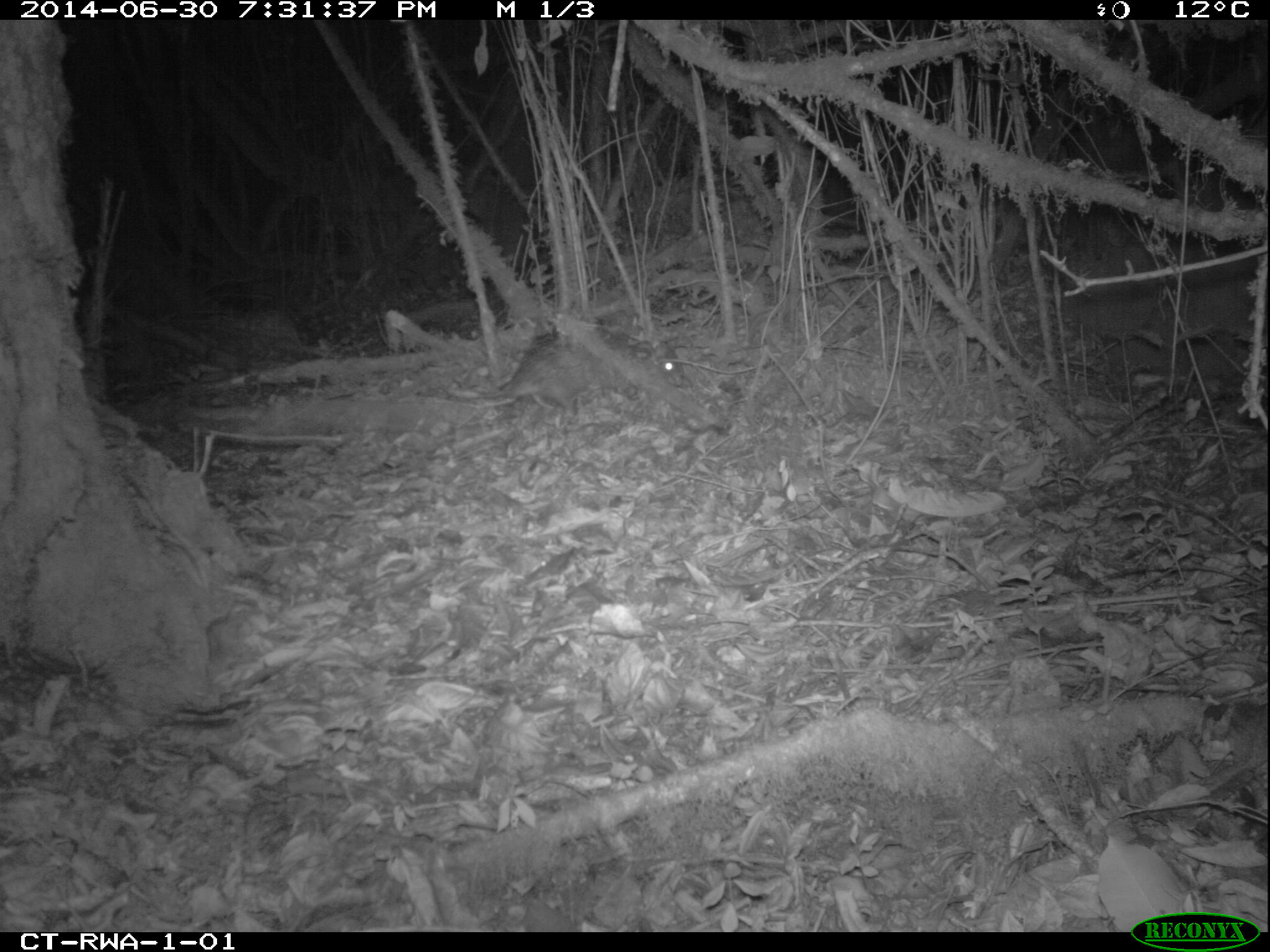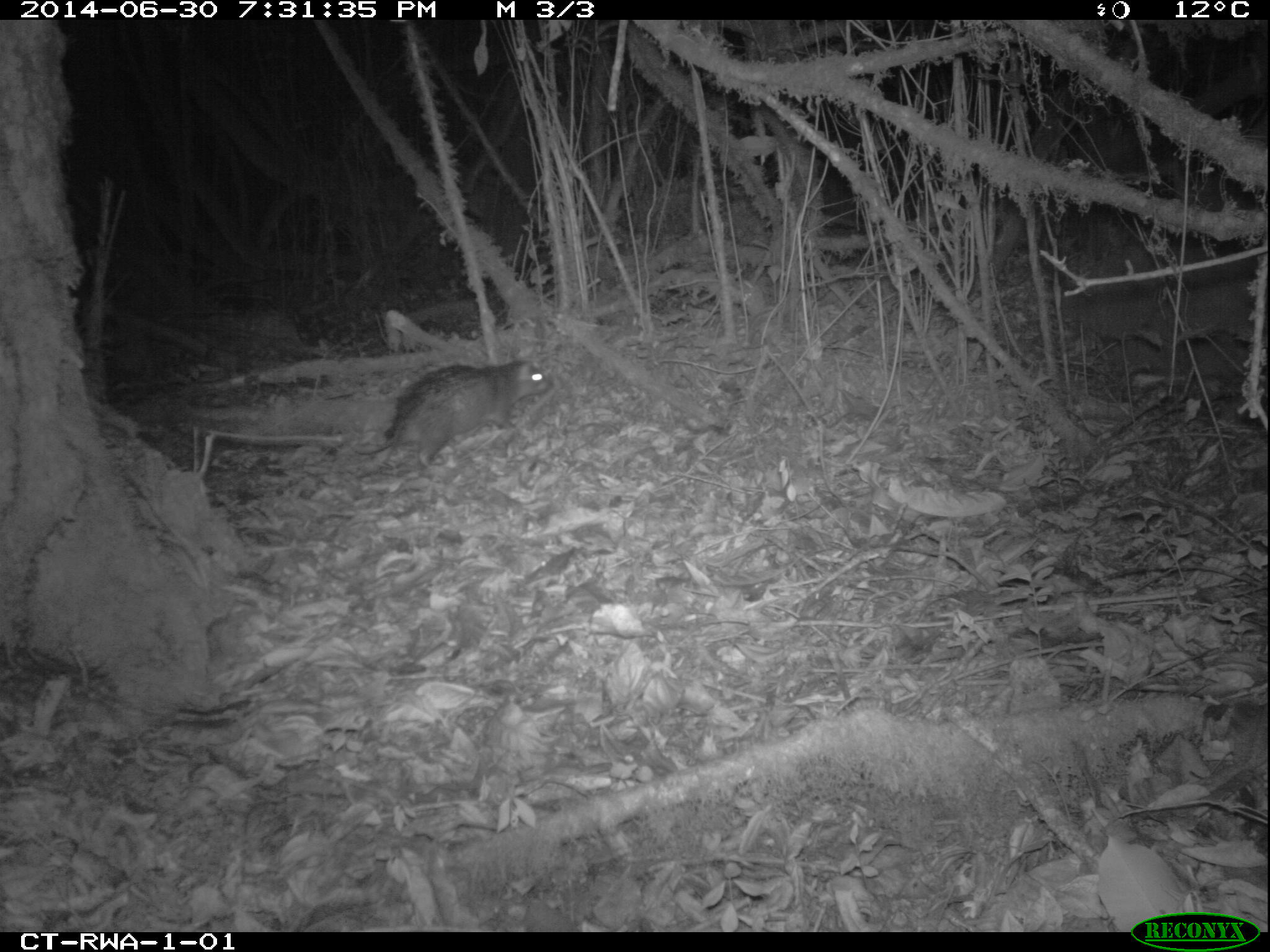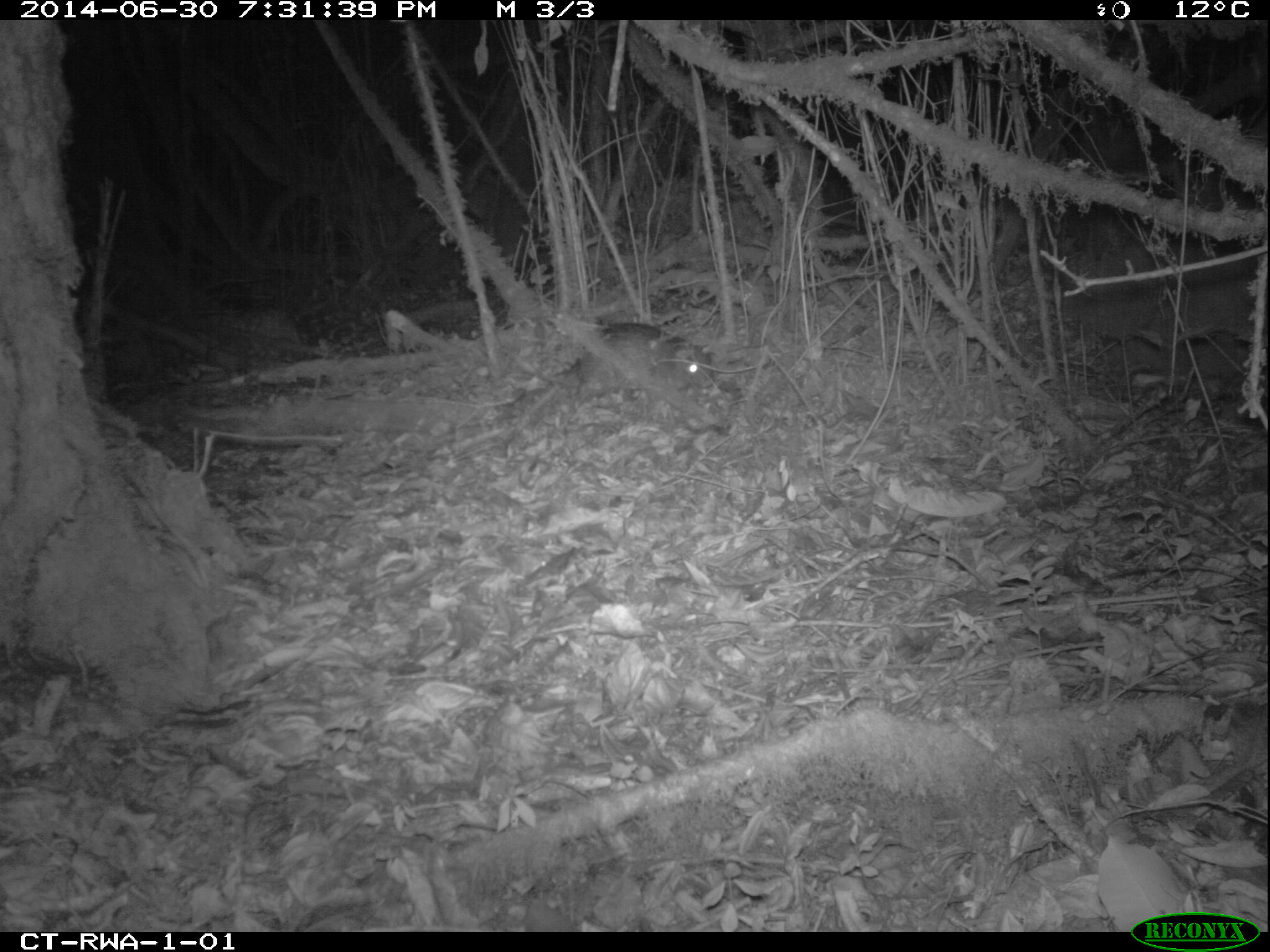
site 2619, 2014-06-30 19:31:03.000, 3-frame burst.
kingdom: Animalia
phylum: Chordata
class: Mammalia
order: Rodentia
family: Hystricidae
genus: Atherurus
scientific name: Atherurus africanus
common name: african brush-tailed porcupine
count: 1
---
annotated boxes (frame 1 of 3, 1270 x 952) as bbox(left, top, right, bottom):
atherurus africanus: bbox(402, 327, 683, 416)